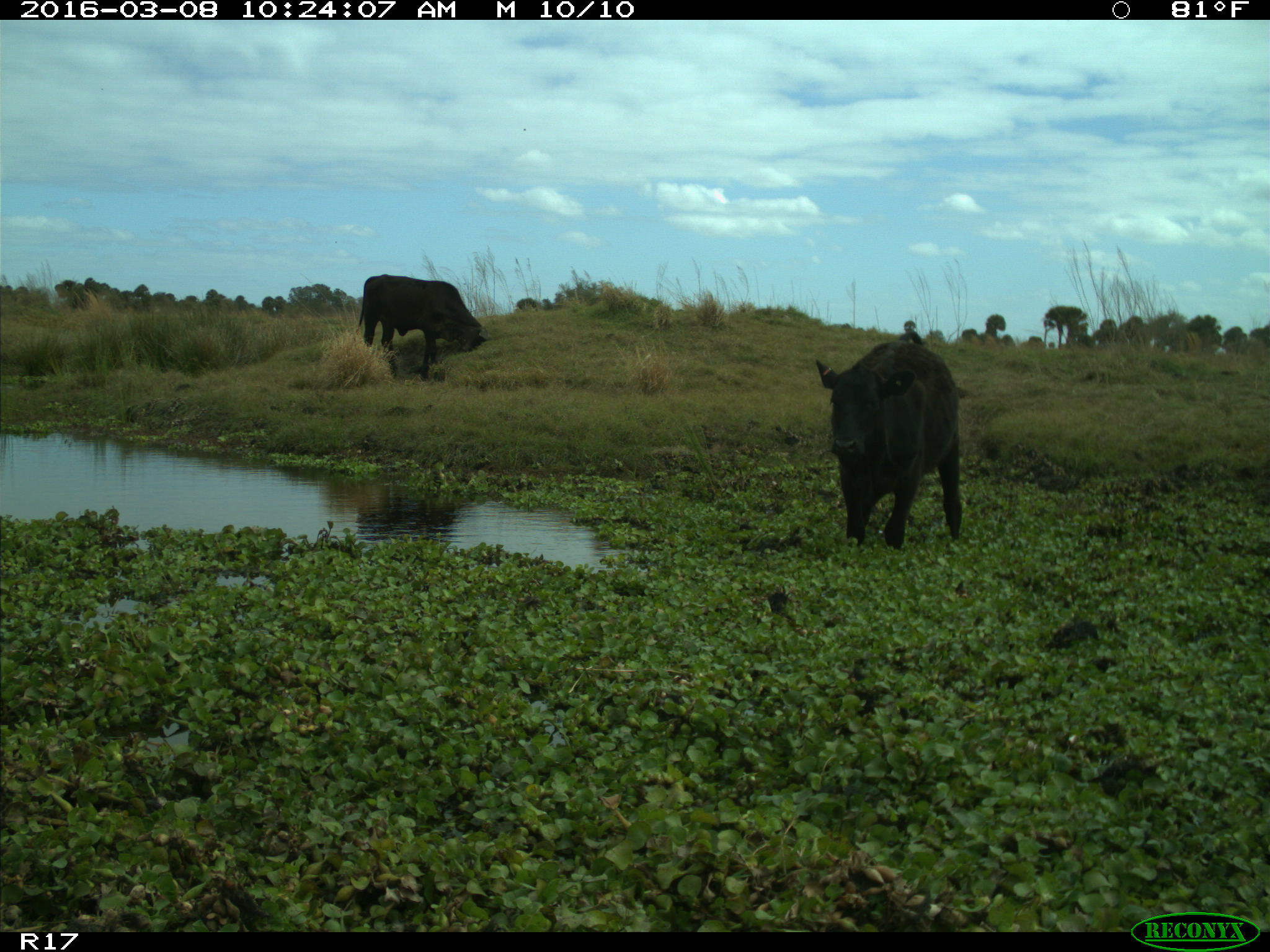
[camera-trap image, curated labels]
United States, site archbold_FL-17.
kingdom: Animalia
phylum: Chordata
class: Mammalia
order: Artiodactyla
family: Bovidae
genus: Bos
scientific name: Bos taurus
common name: domestic cow